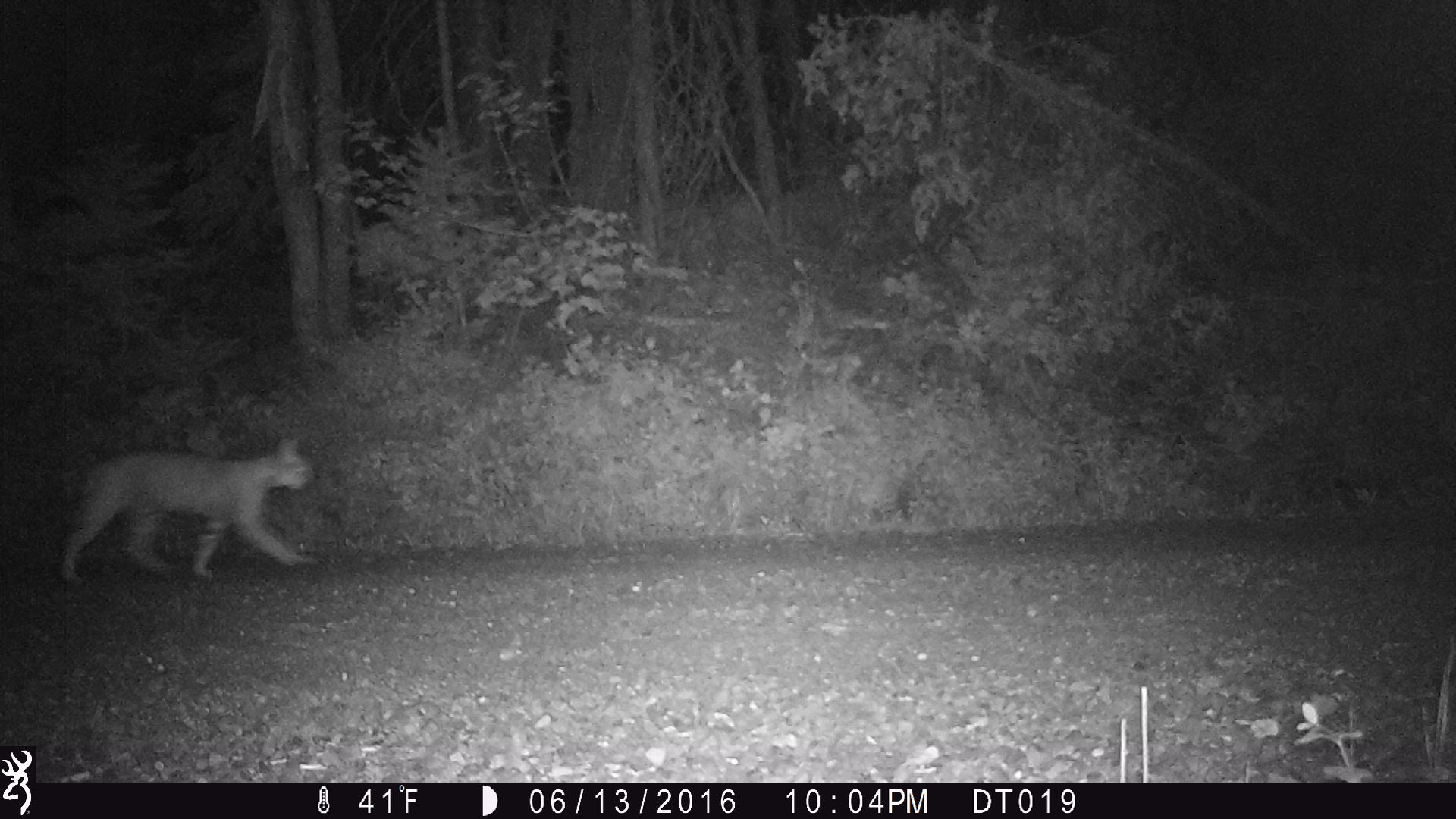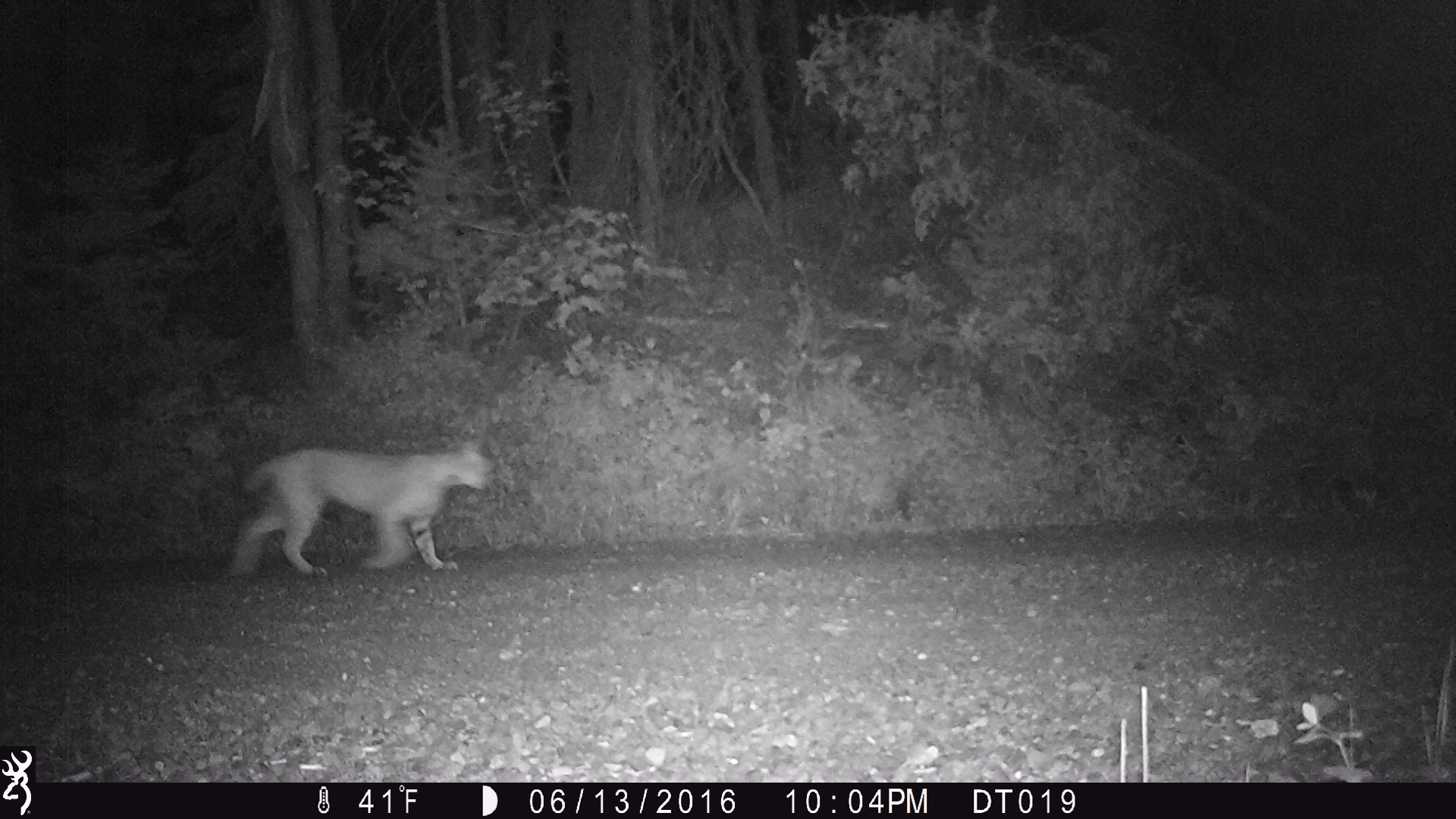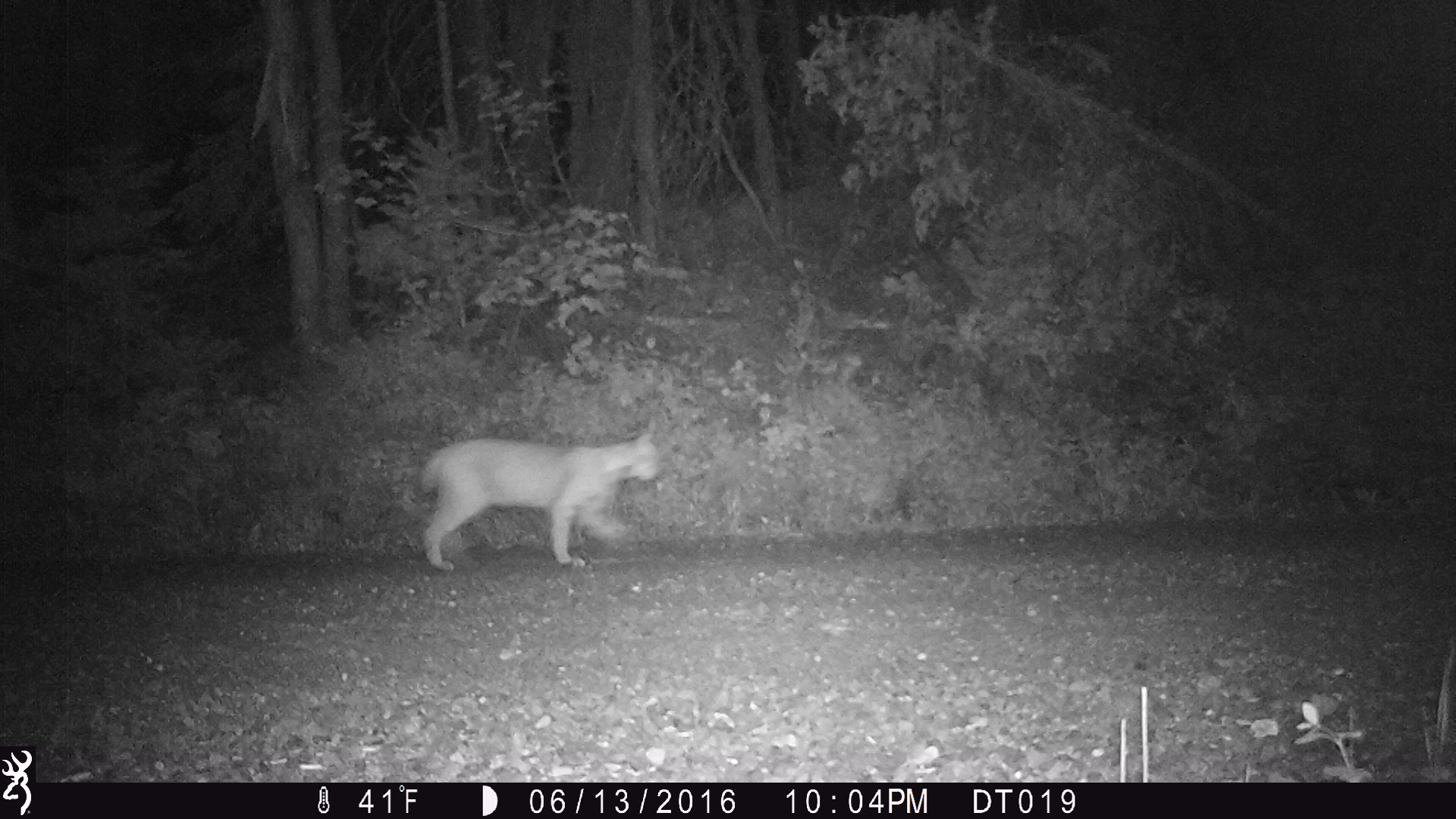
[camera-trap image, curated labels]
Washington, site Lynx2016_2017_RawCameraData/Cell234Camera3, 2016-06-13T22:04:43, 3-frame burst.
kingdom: Animalia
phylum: Chordata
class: Mammalia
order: Carnivora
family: Felidae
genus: Lynx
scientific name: Lynx rufus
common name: bobcat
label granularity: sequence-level